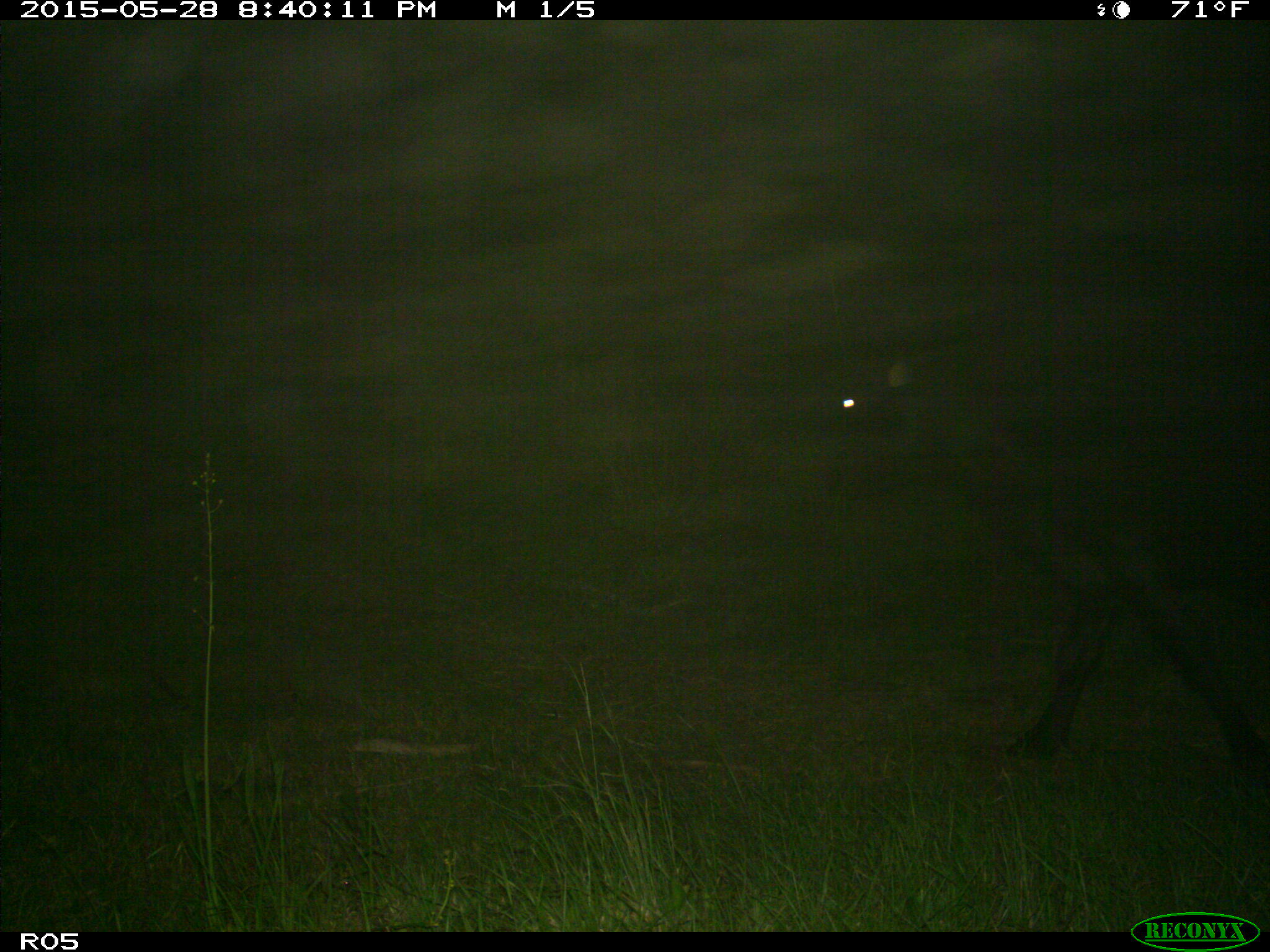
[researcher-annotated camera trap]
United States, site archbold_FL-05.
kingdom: Animalia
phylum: Chordata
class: Mammalia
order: Artiodactyla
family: Bovidae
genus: Bos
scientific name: Bos taurus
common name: domestic cow